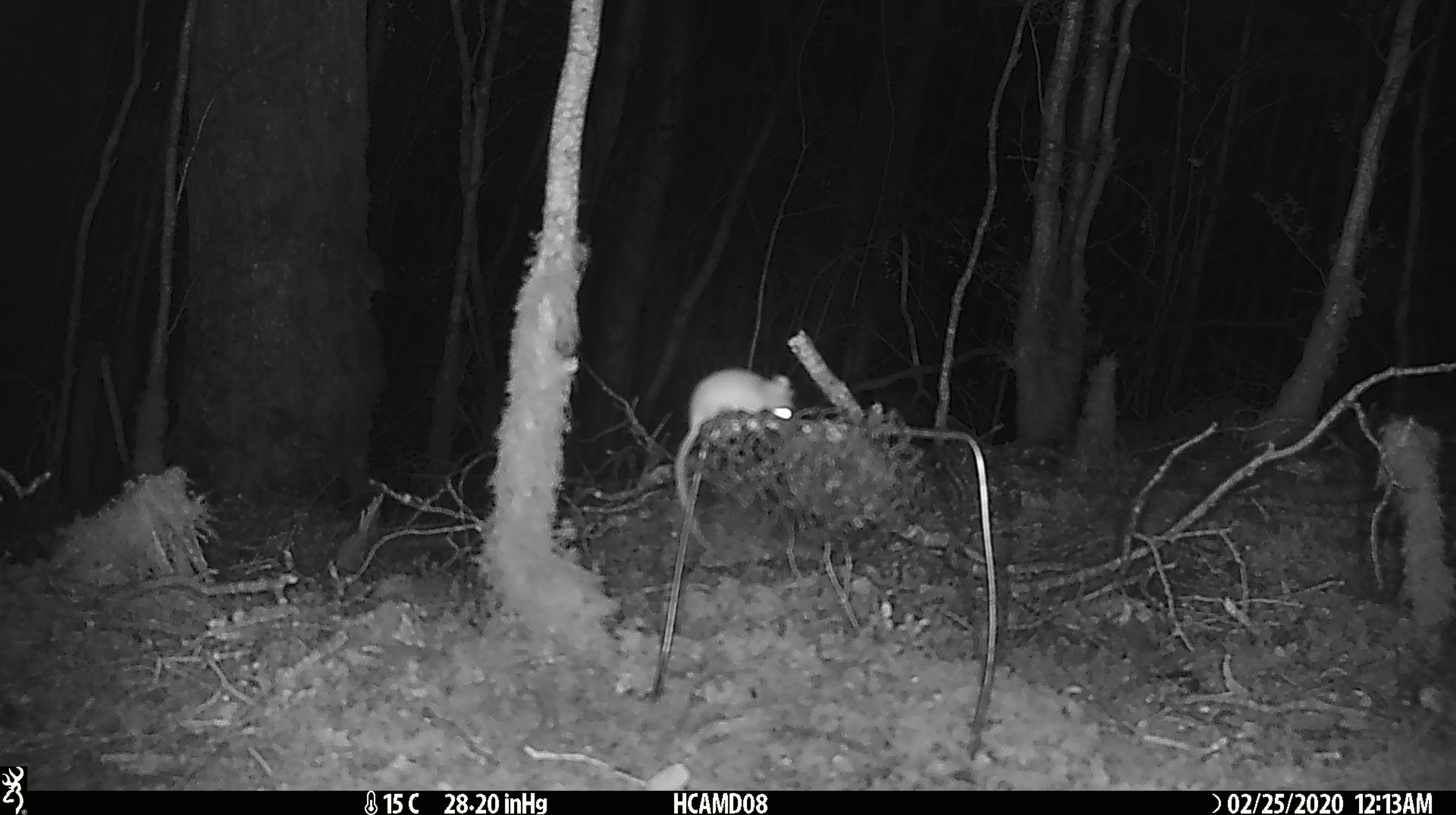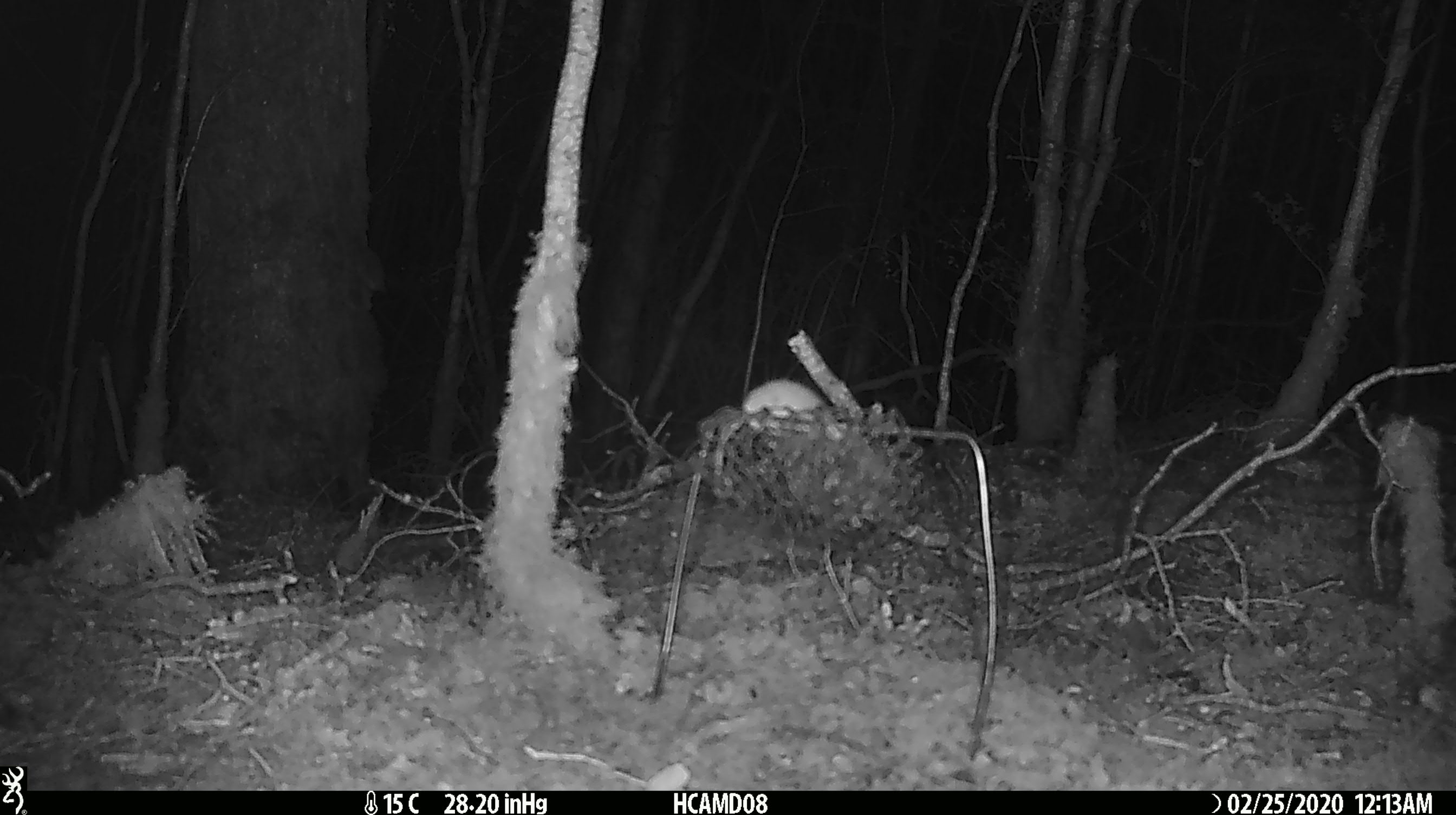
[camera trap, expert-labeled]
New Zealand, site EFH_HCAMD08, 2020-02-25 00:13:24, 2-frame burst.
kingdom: Animalia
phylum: Chordata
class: Mammalia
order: Rodentia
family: Muridae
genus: Mus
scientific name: Mus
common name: mouse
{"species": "mouse (Mus)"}